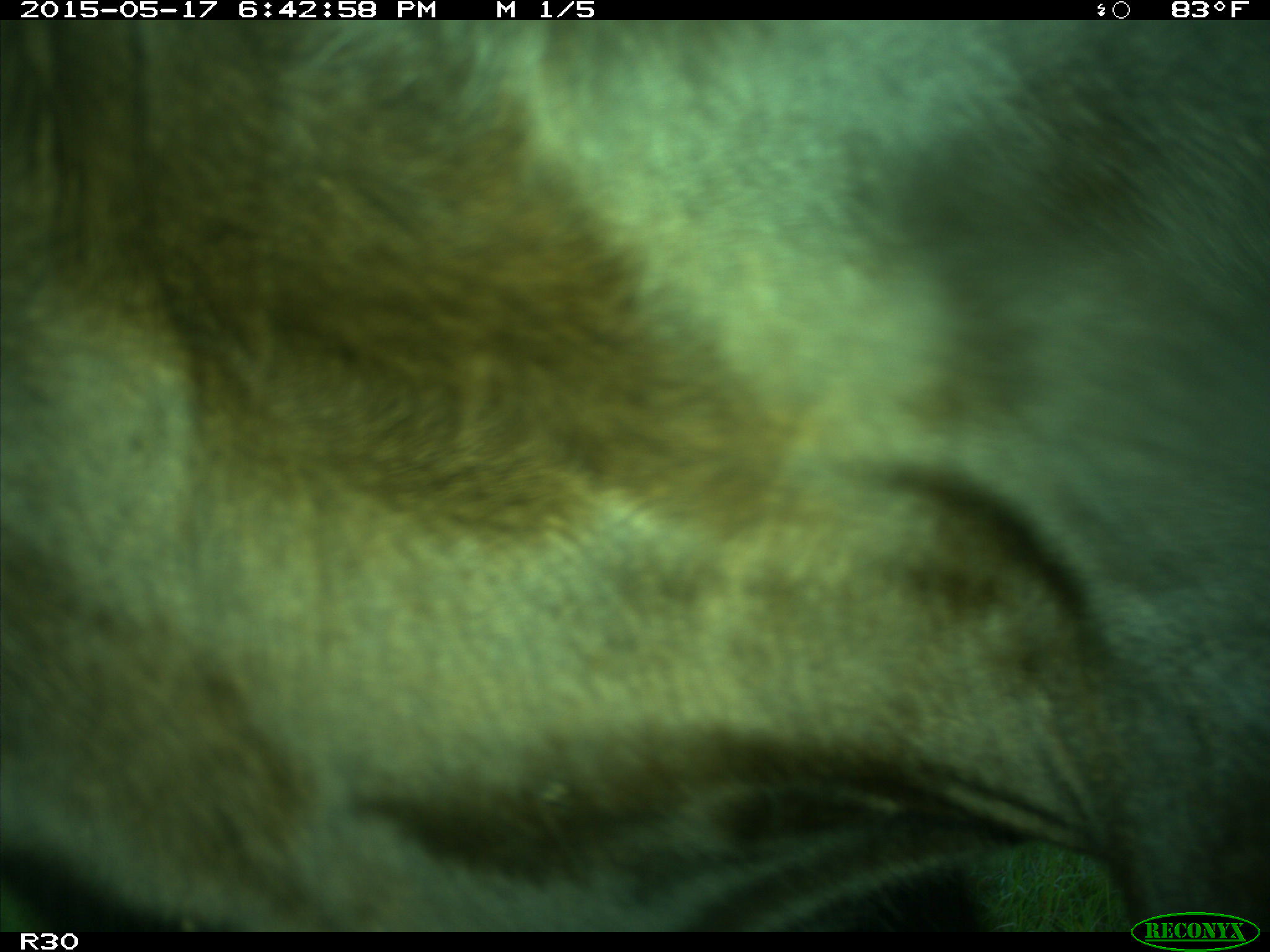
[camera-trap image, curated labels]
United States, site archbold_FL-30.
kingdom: Animalia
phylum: Chordata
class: Mammalia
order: Artiodactyla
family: Bovidae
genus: Bos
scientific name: Bos taurus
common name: domestic cow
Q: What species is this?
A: Bos taurus (domestic cow).